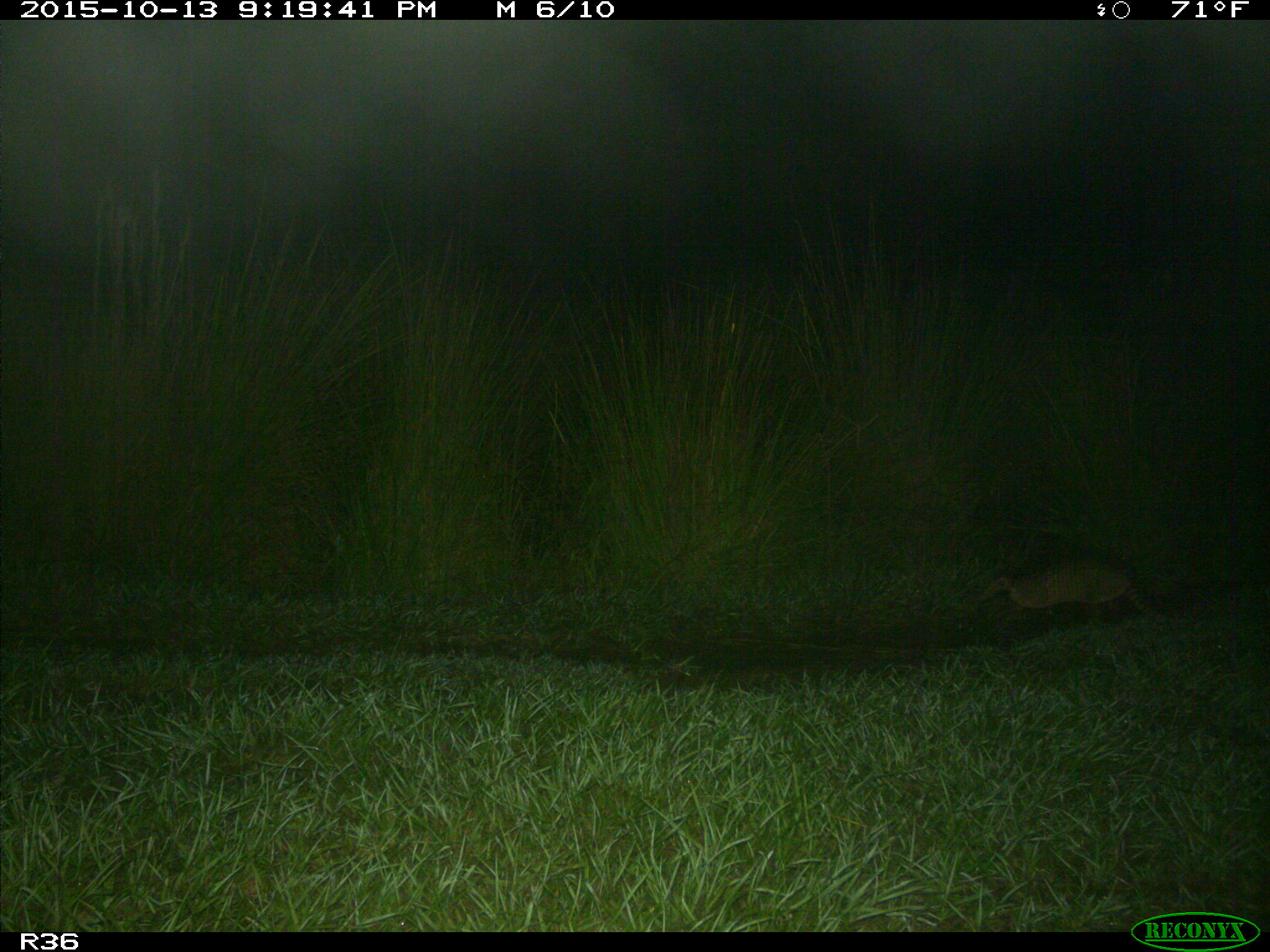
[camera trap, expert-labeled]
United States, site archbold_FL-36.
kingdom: Animalia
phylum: Chordata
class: Mammalia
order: Cingulata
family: Dasypodidae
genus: Dasypus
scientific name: Dasypus novemcinctus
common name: nine-banded armadillo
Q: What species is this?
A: Dasypus novemcinctus (nine-banded armadillo).